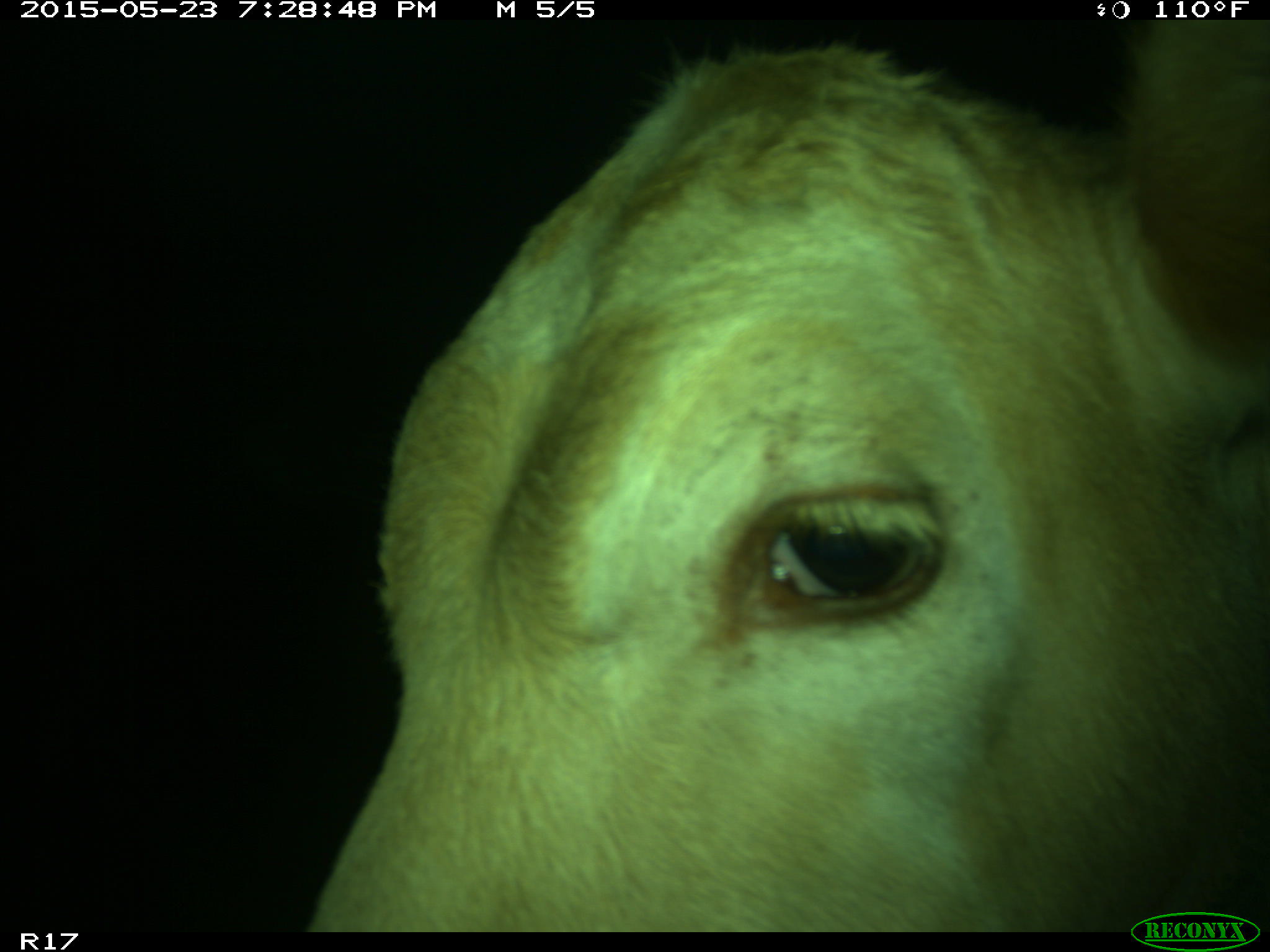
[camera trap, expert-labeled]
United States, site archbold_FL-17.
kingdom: Animalia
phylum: Chordata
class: Mammalia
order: Artiodactyla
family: Bovidae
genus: Bos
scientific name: Bos taurus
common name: domestic cow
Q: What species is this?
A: Bos taurus (domestic cow).